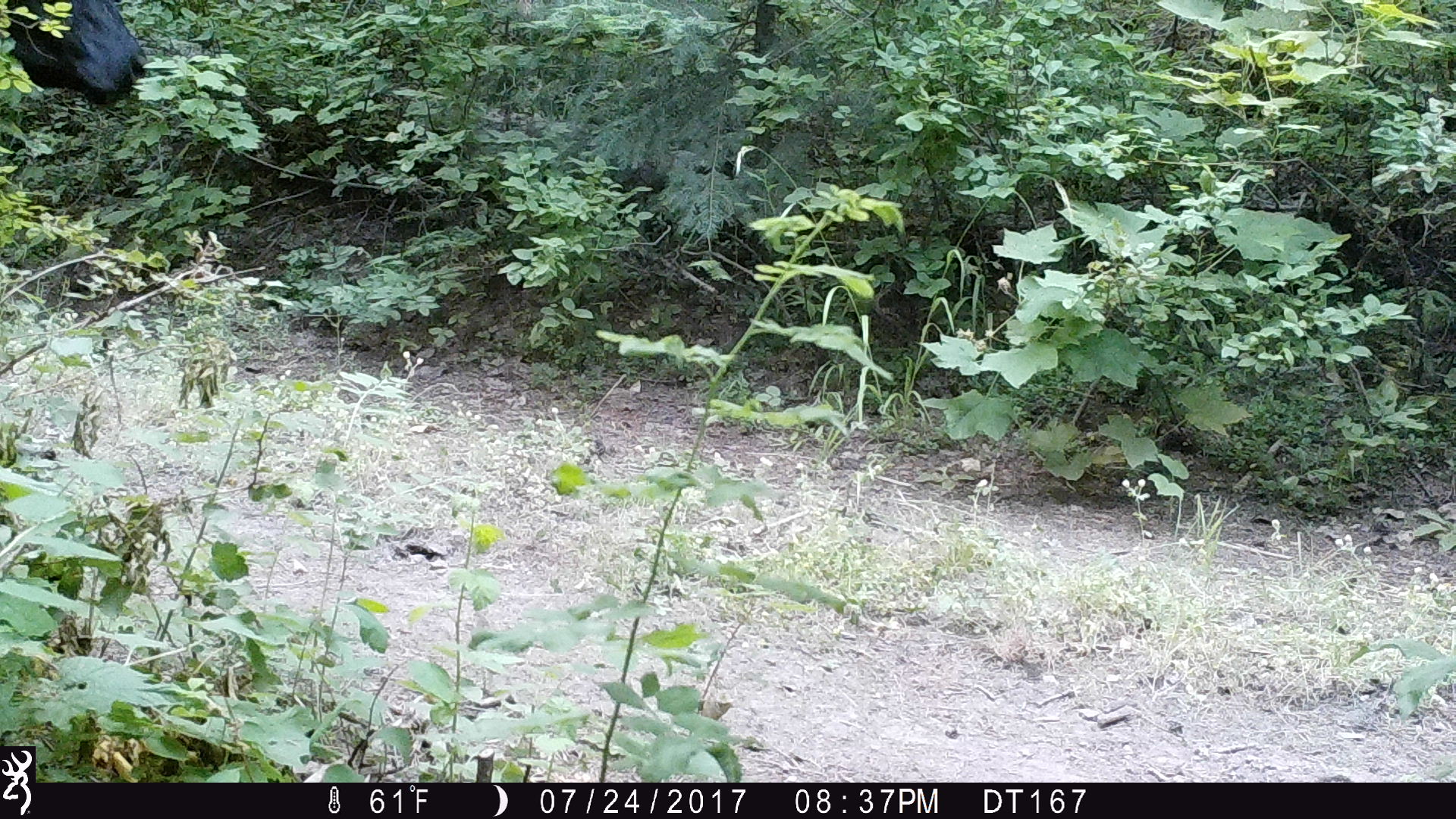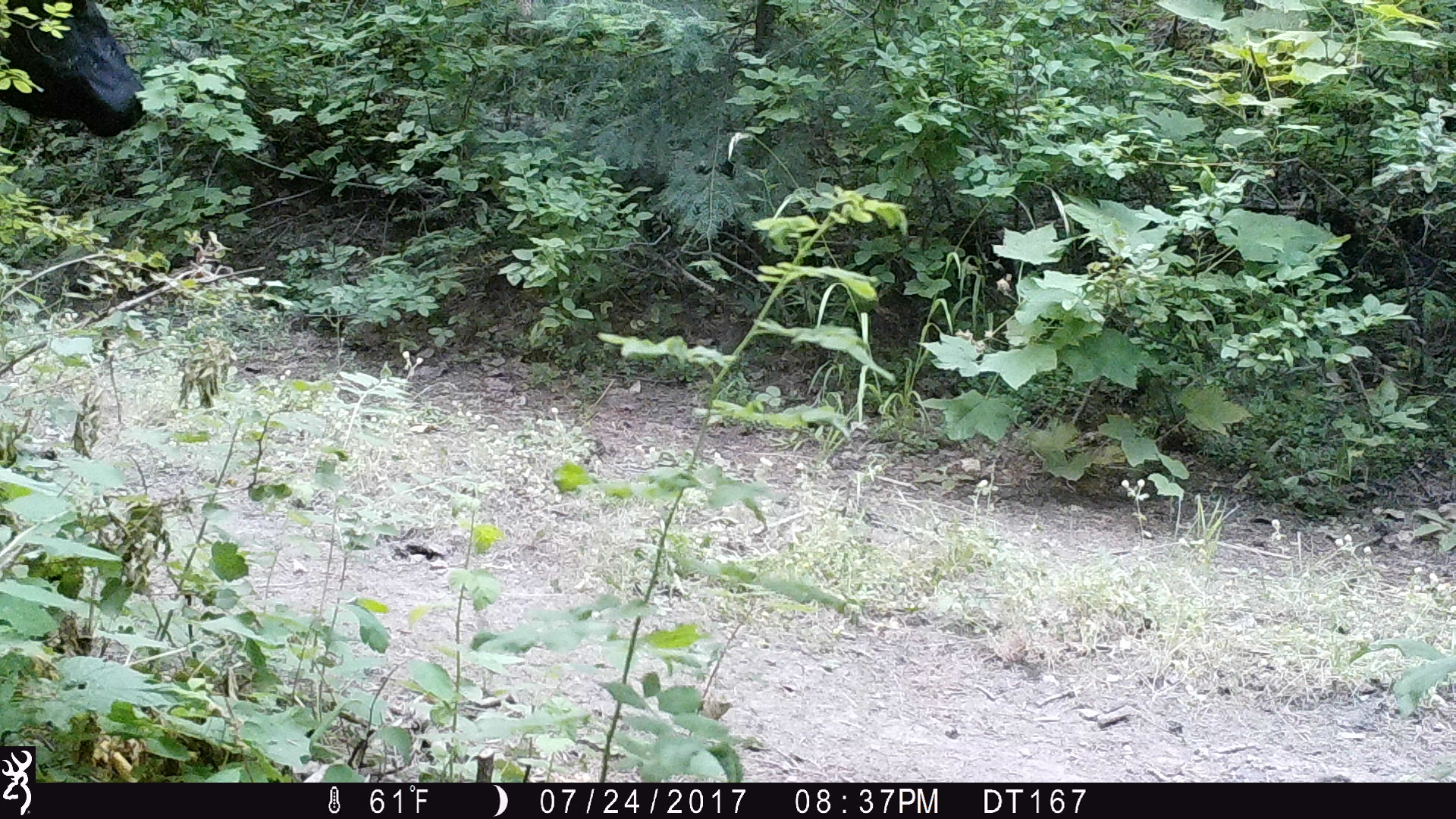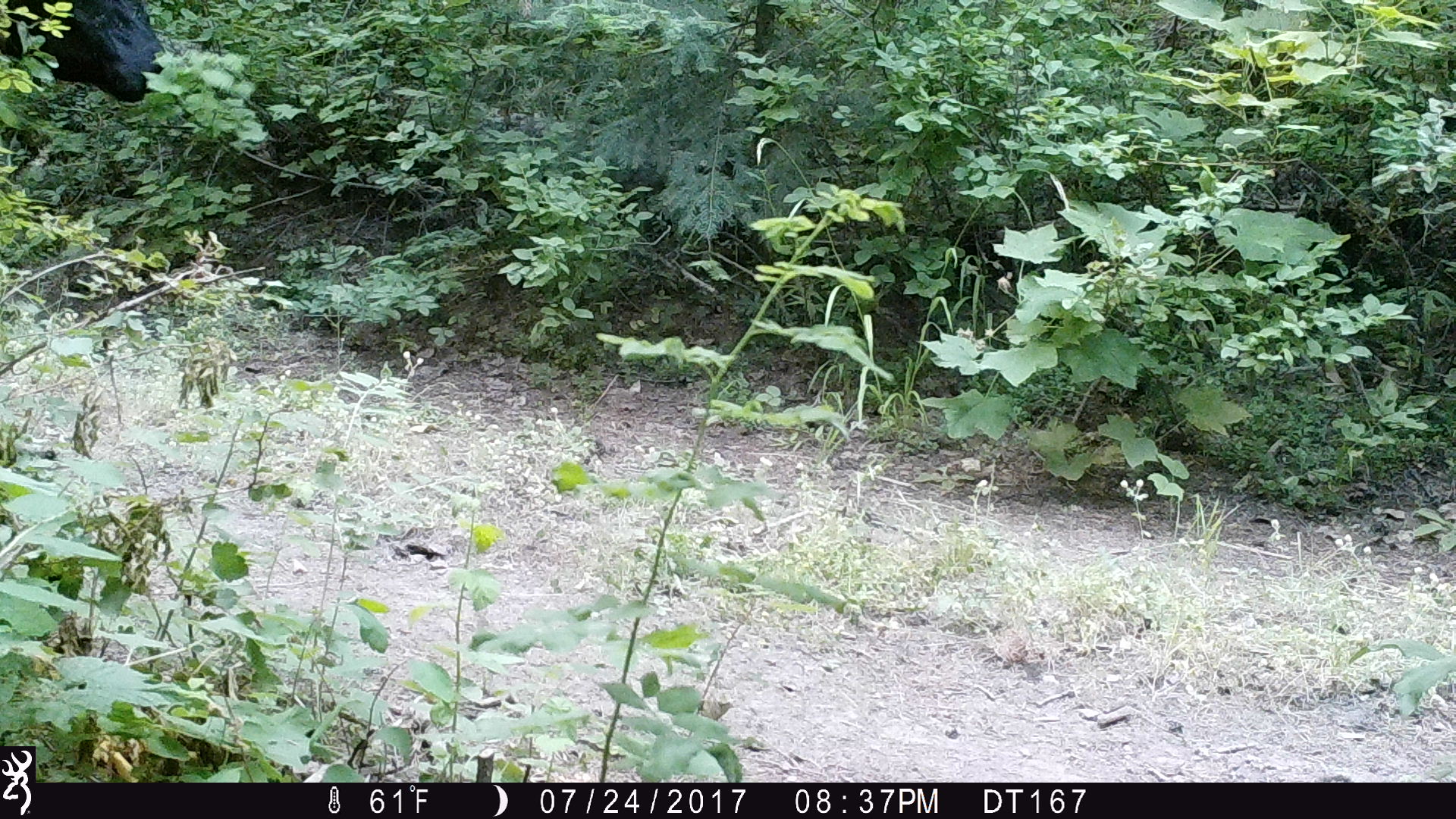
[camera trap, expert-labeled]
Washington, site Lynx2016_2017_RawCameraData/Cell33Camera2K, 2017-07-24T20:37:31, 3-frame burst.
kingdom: Animalia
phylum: Chordata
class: Mammalia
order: Artiodactyla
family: Bovidae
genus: Bos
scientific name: Bos taurus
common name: domestic cattle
Domestic cattle (Bos taurus). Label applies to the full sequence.